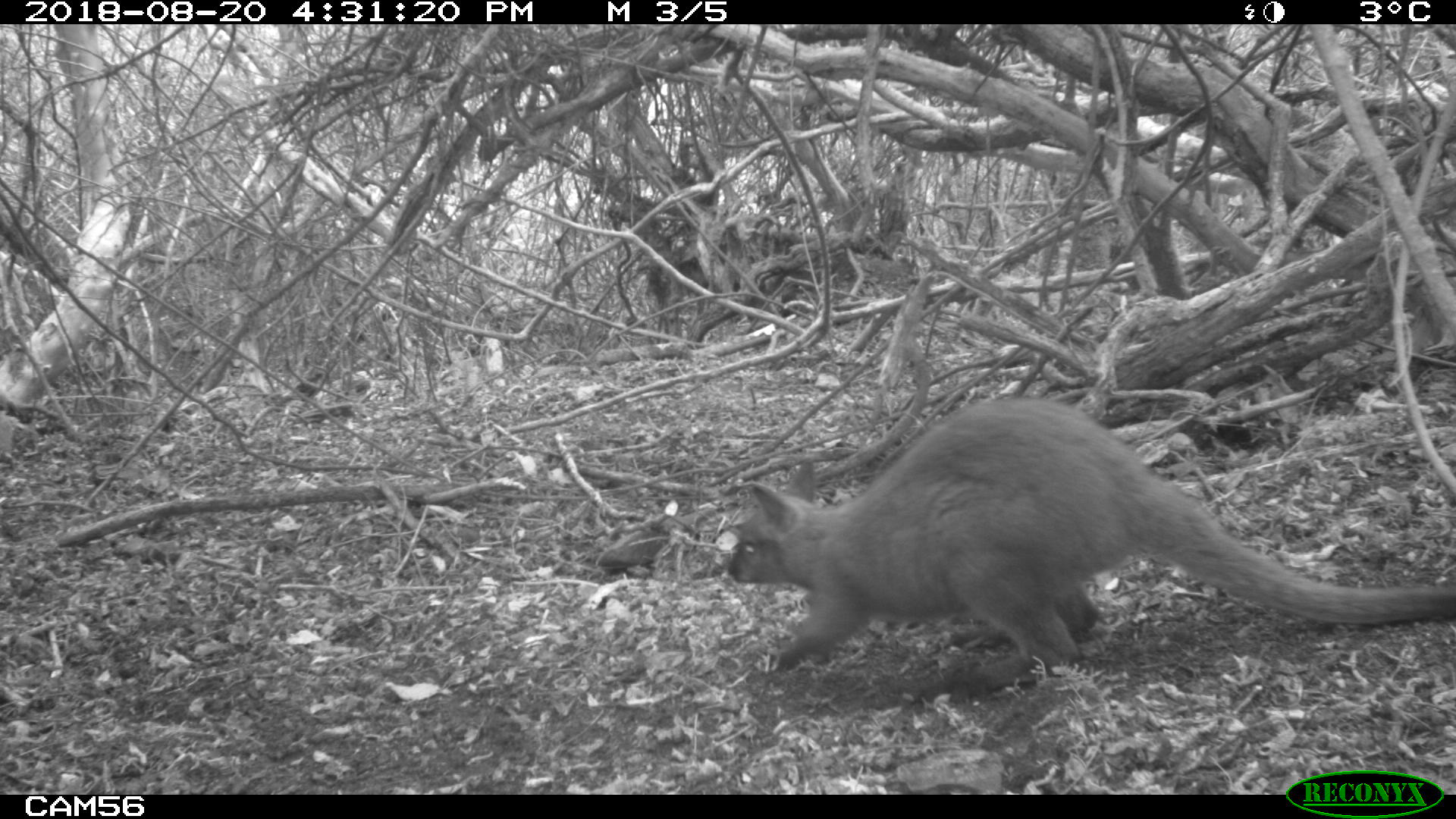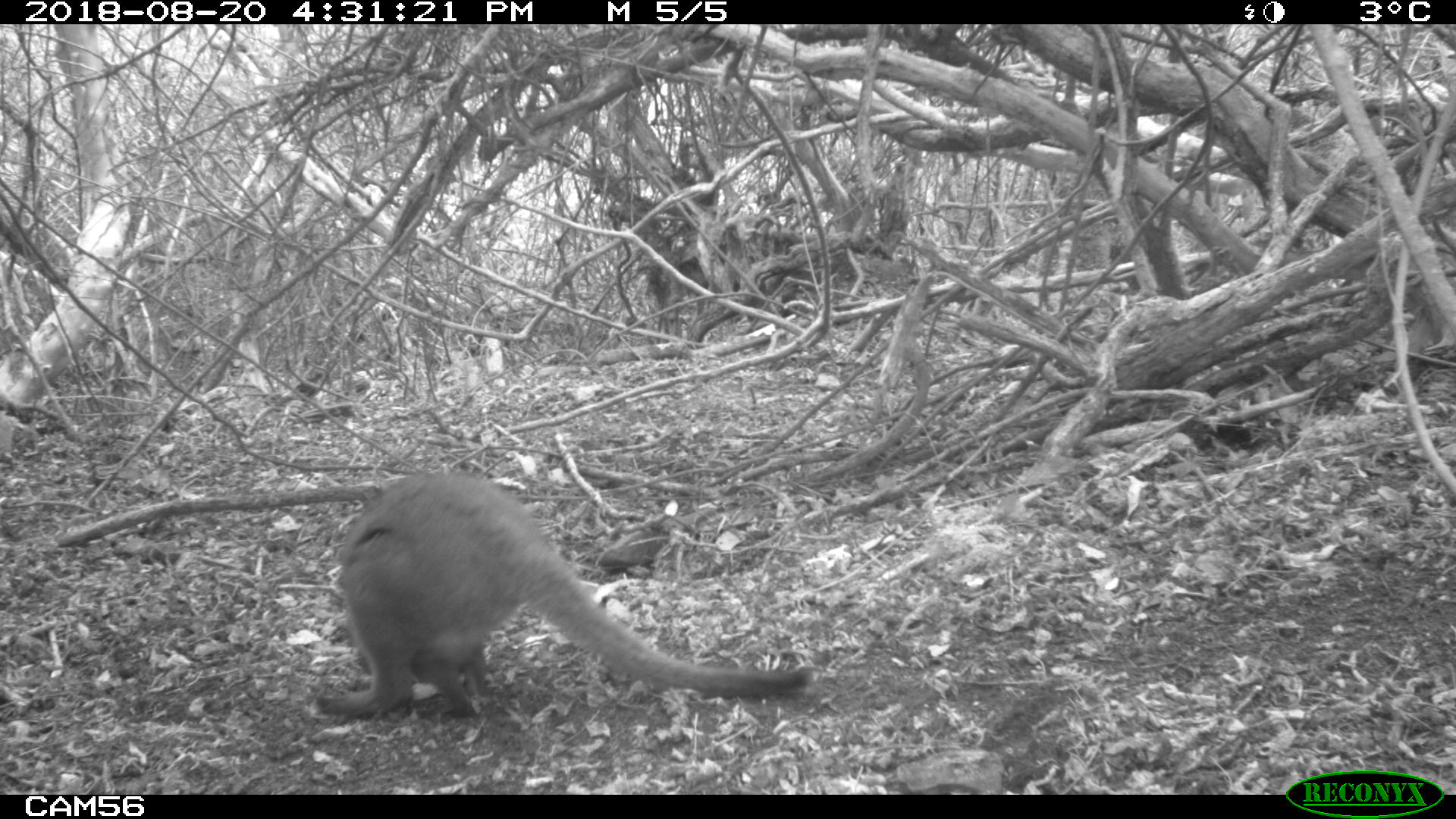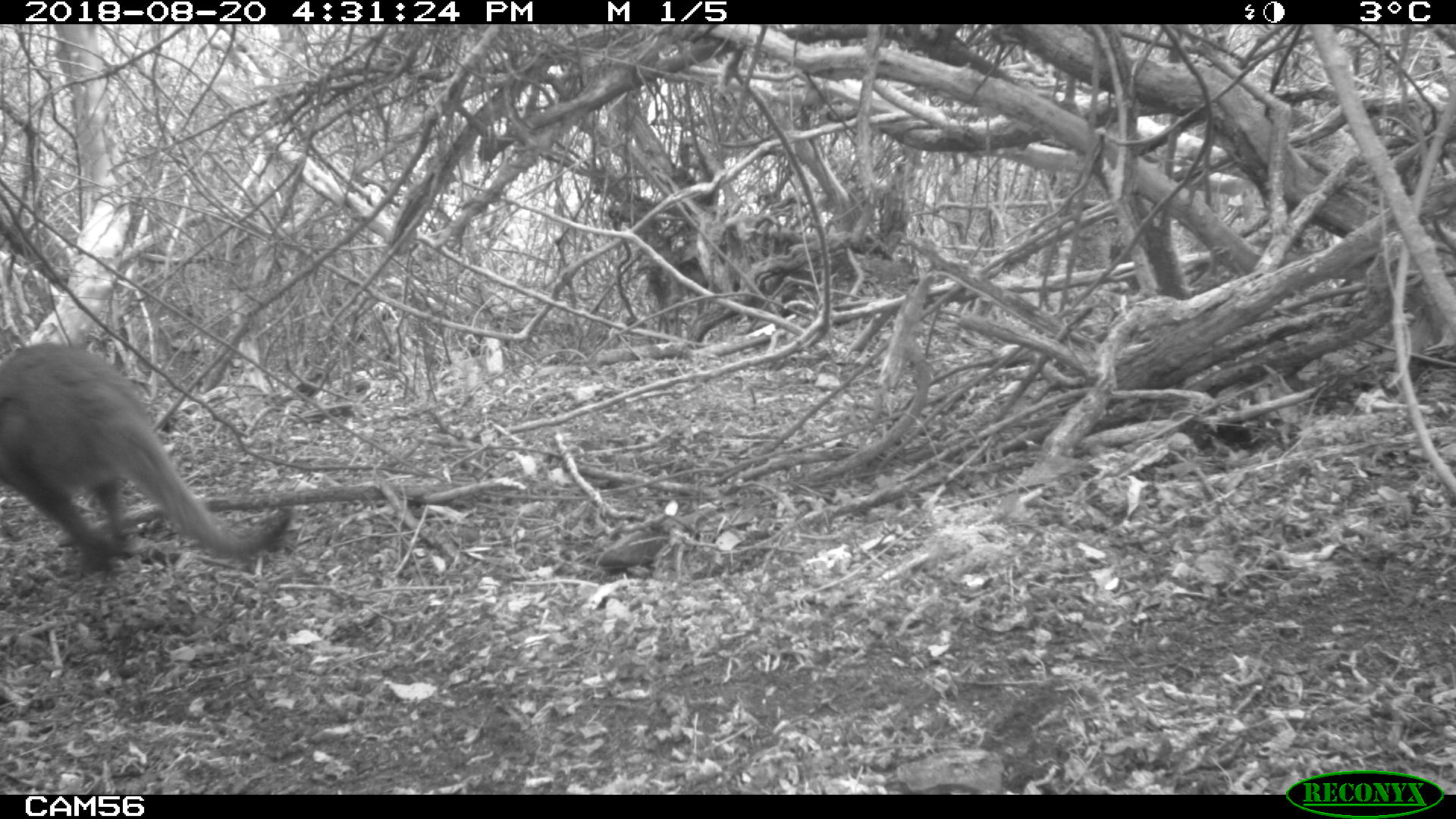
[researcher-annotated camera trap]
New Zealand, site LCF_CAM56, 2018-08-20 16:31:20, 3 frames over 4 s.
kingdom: Animalia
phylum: Chordata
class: Mammalia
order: Diprotodontia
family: Macropodidae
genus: Notamacropus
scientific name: Notamacropus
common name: wallaby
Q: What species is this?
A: Wallaby (Notamacropus).